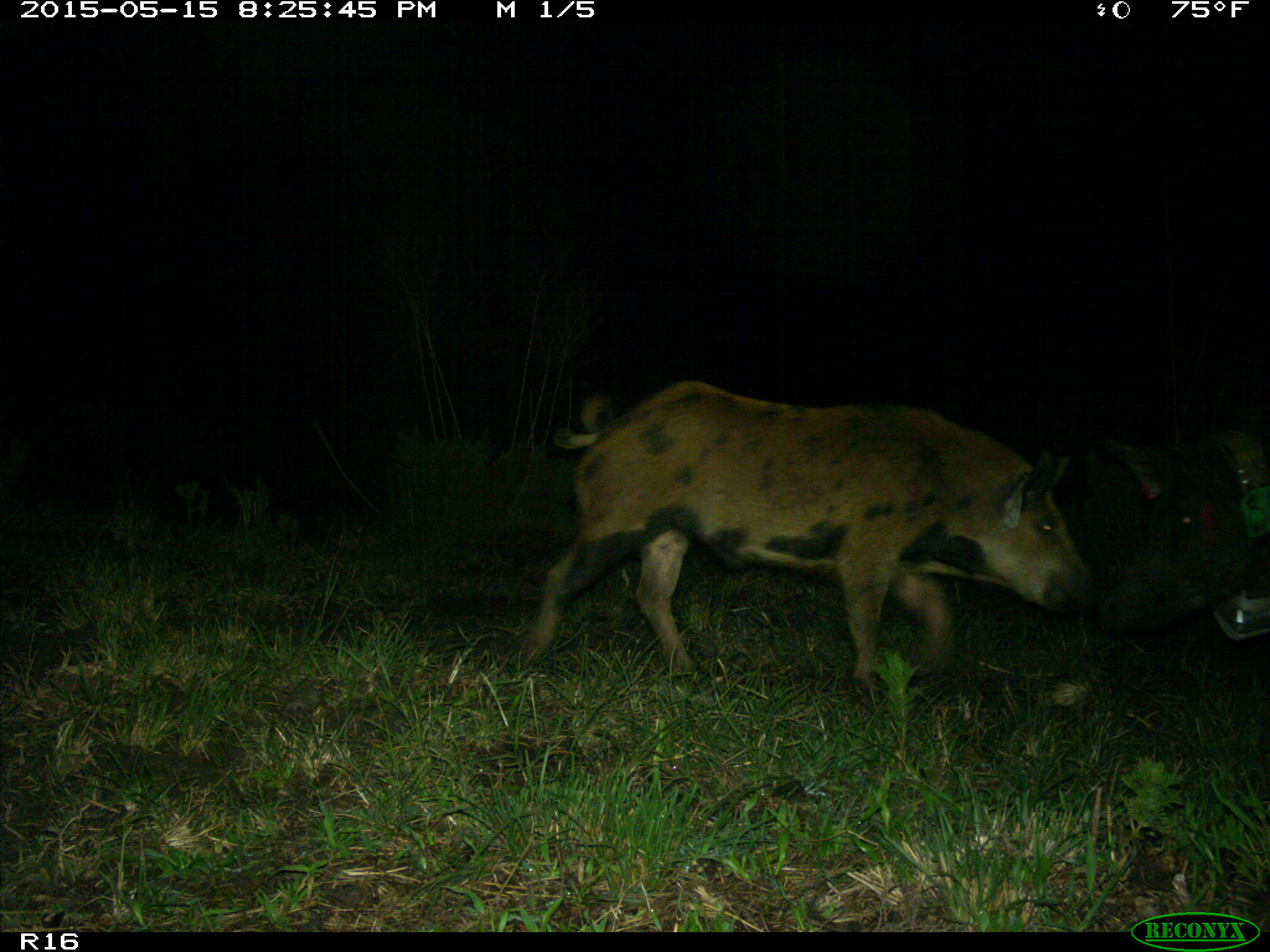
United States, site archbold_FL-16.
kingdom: Animalia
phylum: Chordata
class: Mammalia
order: Artiodactyla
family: Suidae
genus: Sus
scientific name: Sus scrofa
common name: wild boar